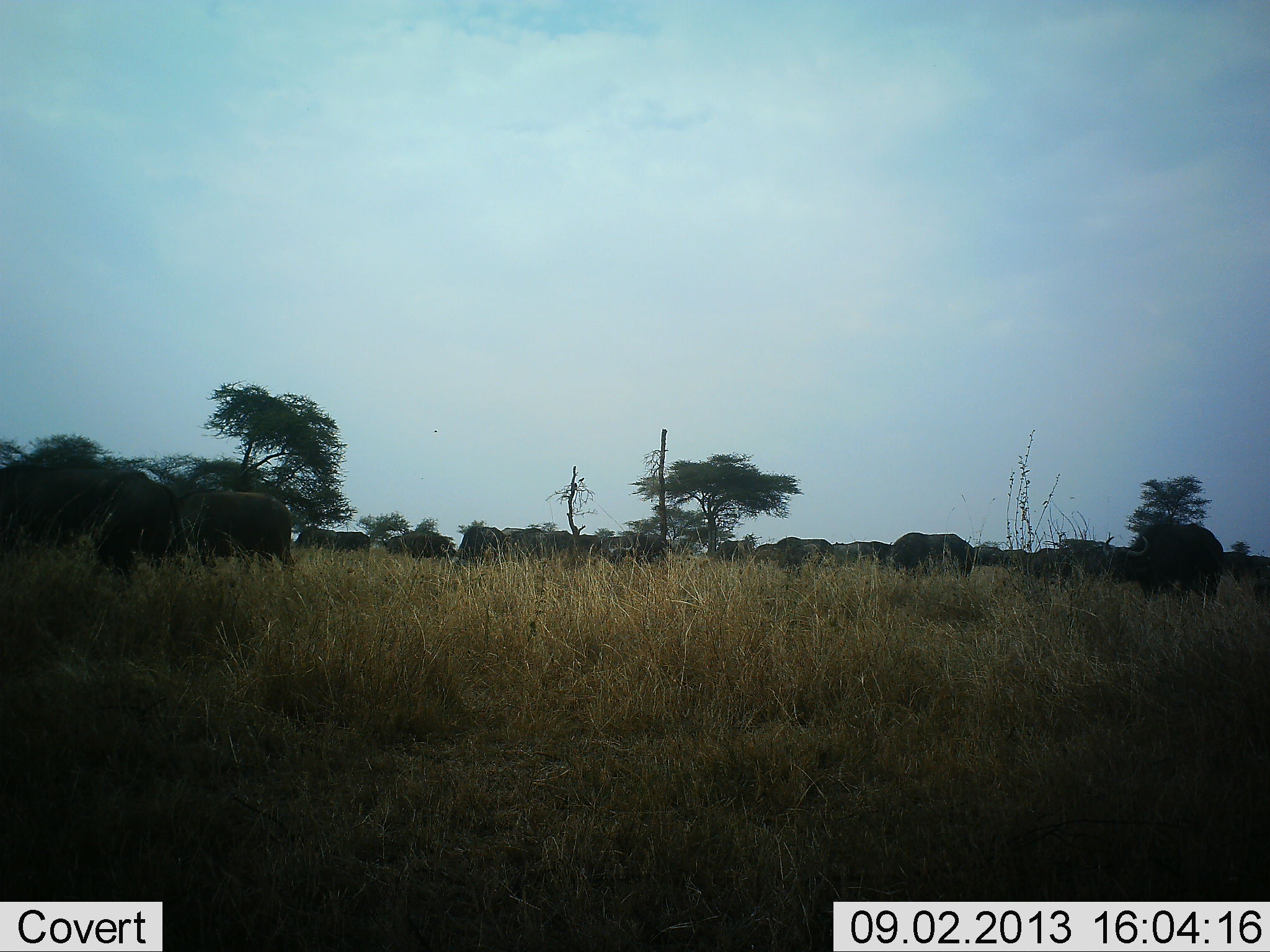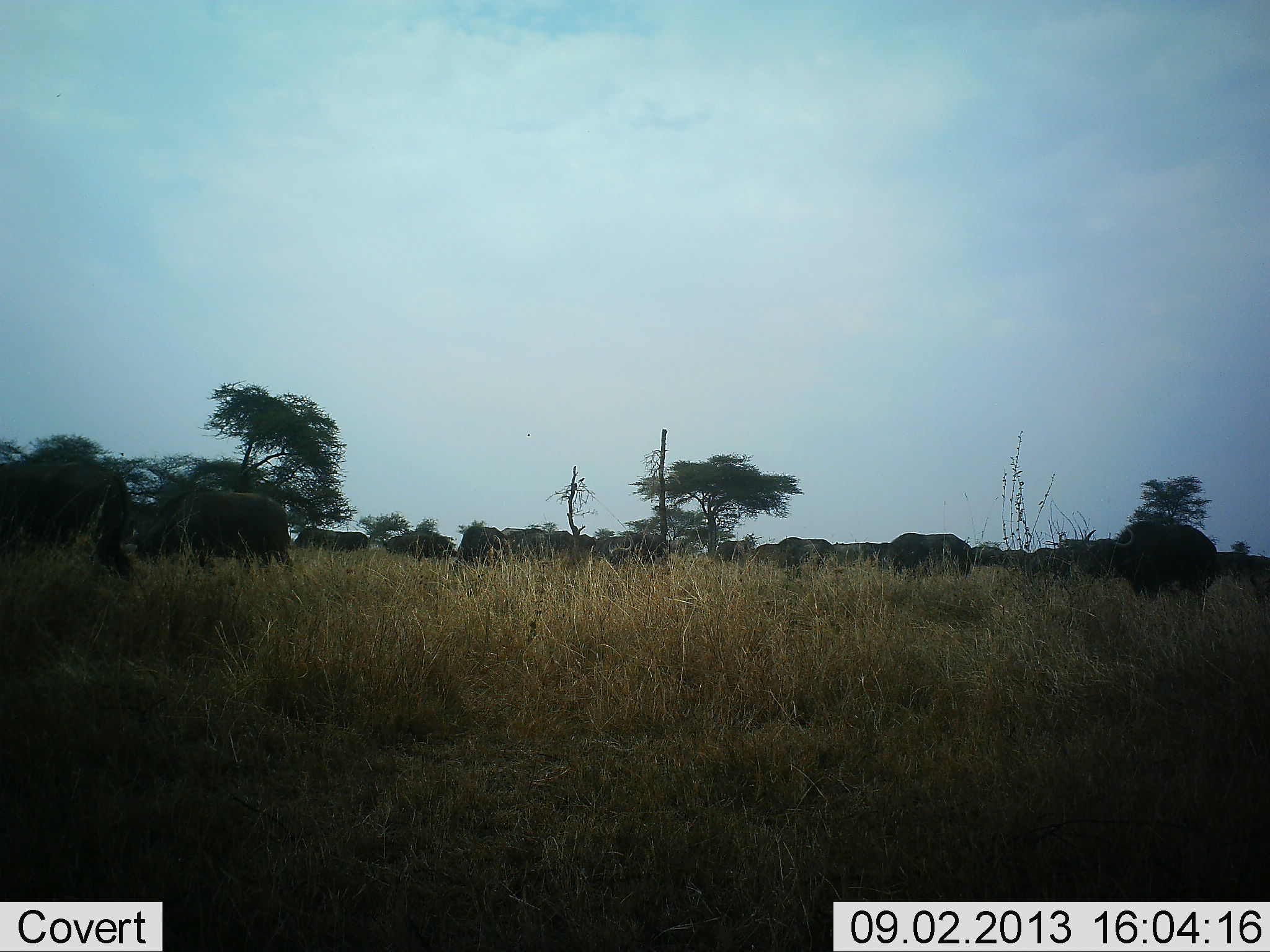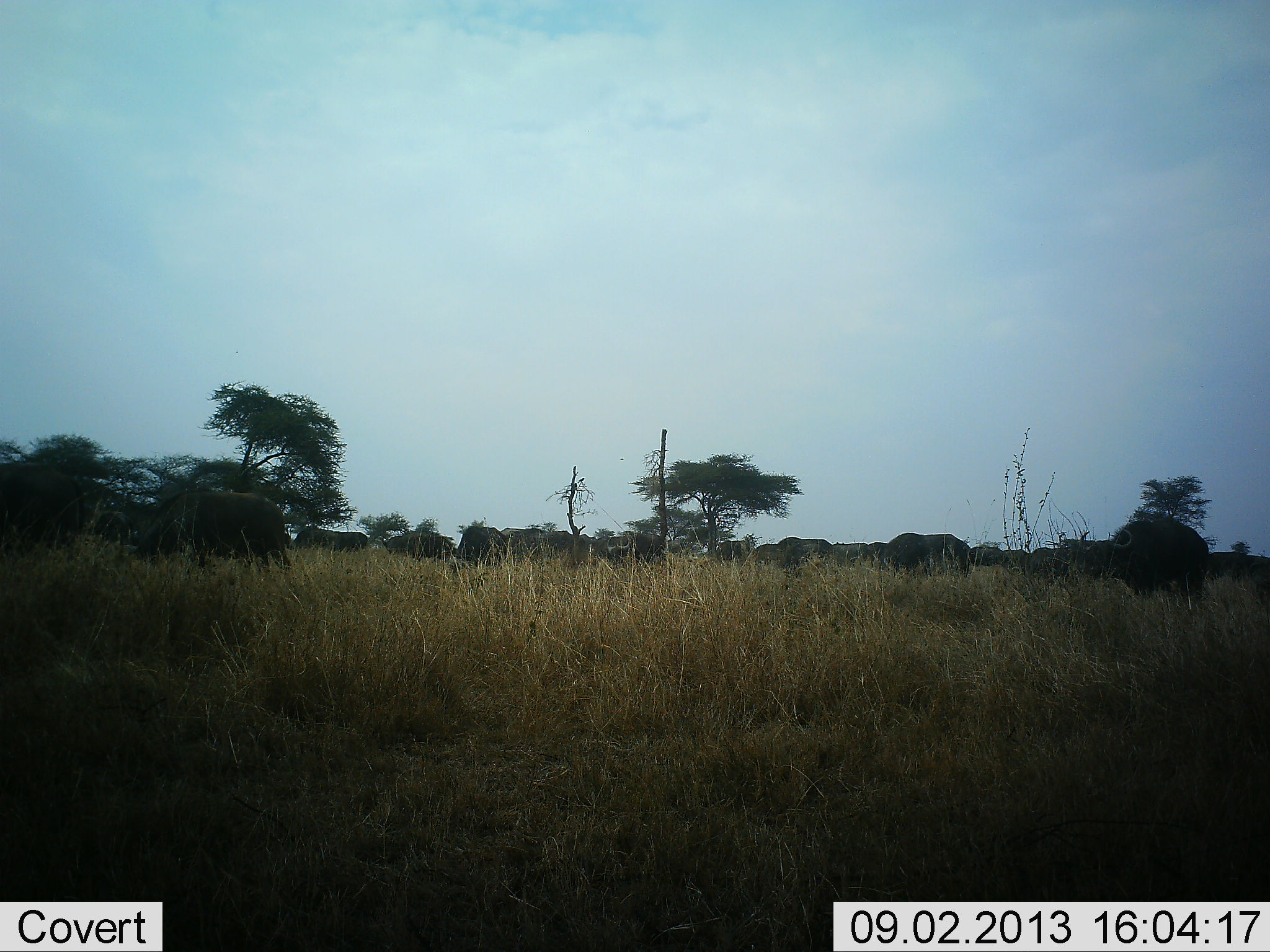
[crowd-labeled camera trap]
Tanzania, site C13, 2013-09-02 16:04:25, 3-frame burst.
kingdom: Animalia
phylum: Chordata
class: Mammalia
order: Artiodactyla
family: Bovidae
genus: Syncerus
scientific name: Syncerus caffer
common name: cape buffalo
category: buffalo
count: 11-50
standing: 70%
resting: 0%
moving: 70%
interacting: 0%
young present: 0%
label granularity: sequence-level